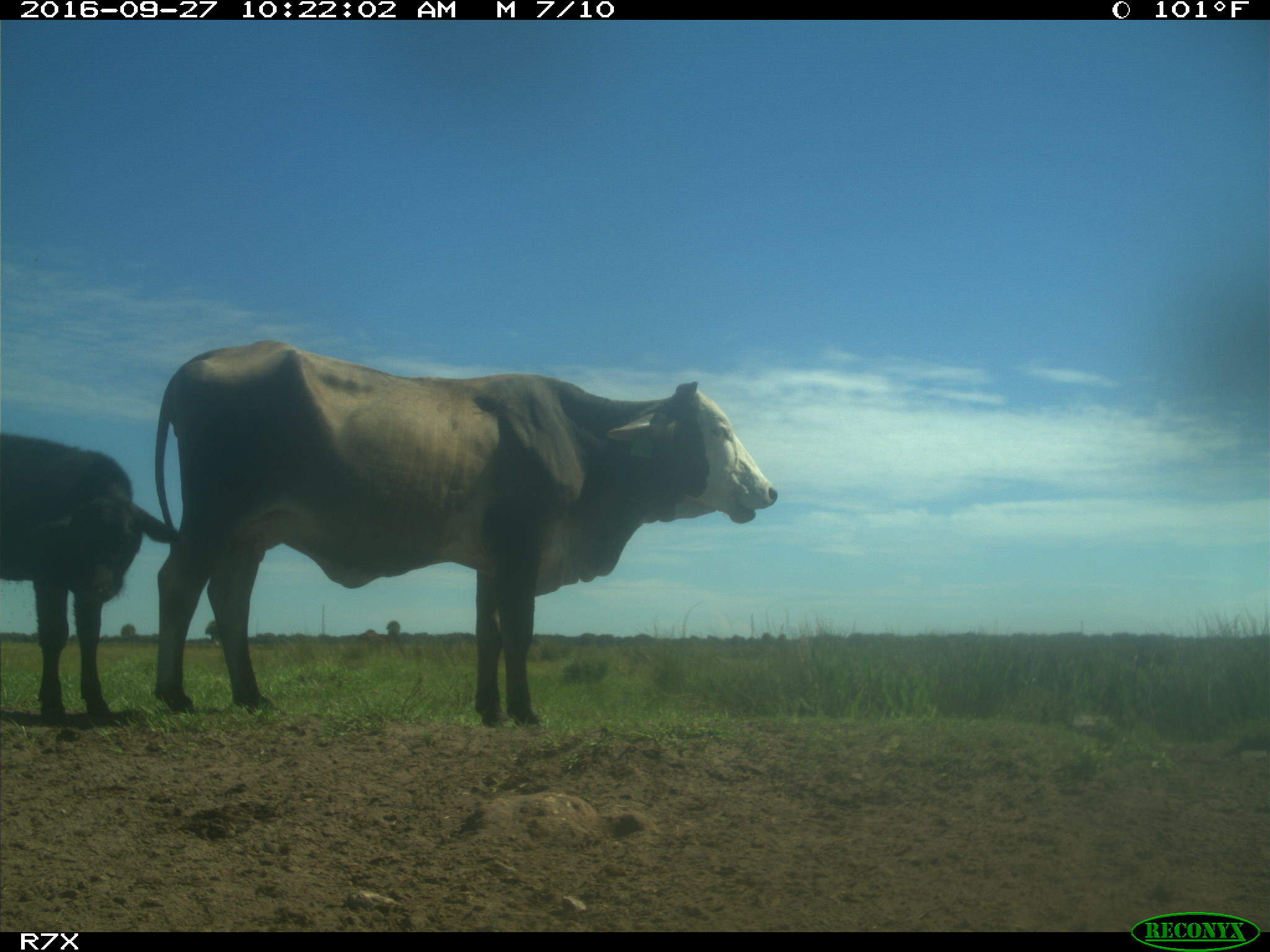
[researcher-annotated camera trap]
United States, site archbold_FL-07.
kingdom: Animalia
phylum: Chordata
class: Mammalia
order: Artiodactyla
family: Bovidae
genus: Bos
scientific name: Bos taurus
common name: domestic cow